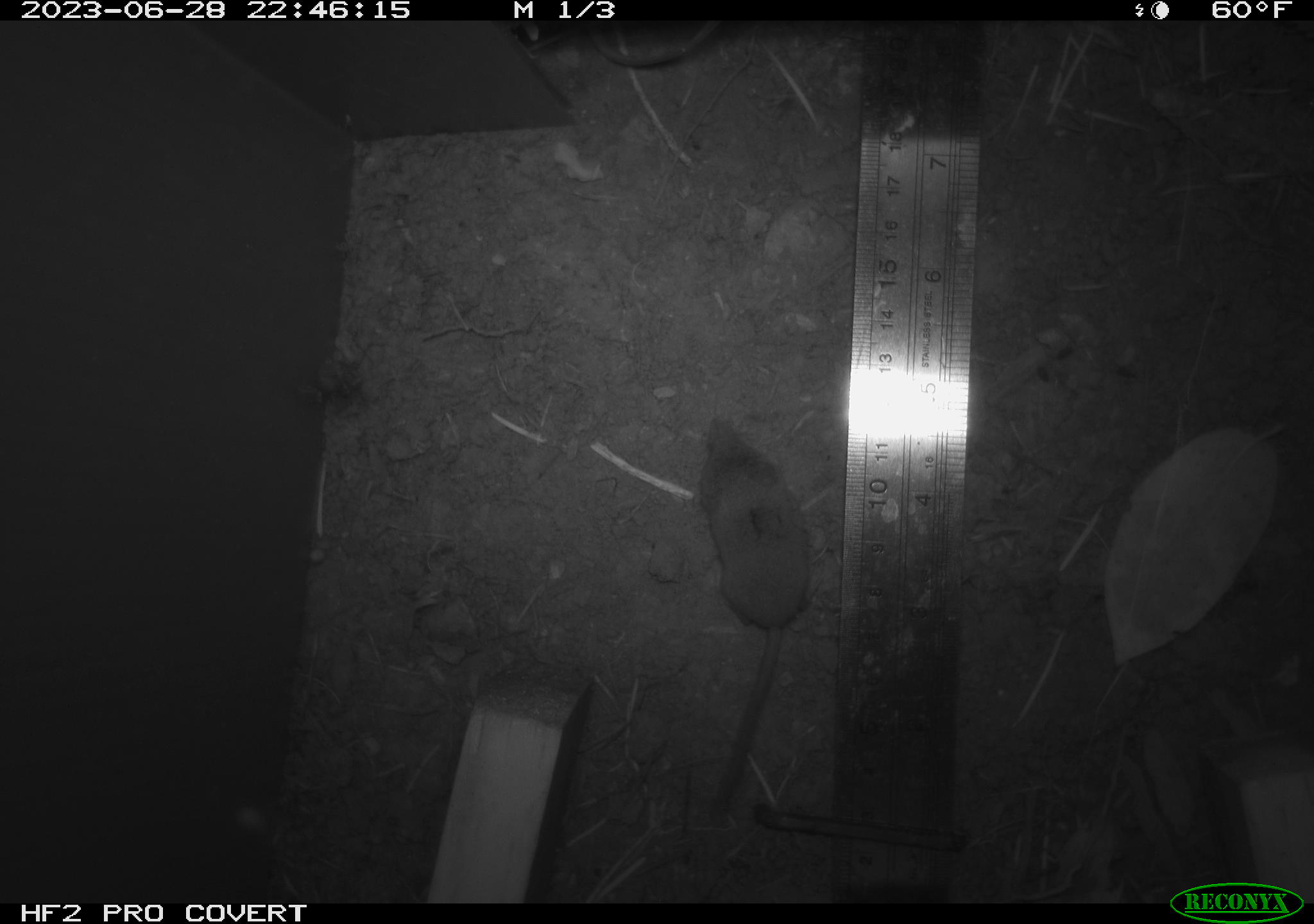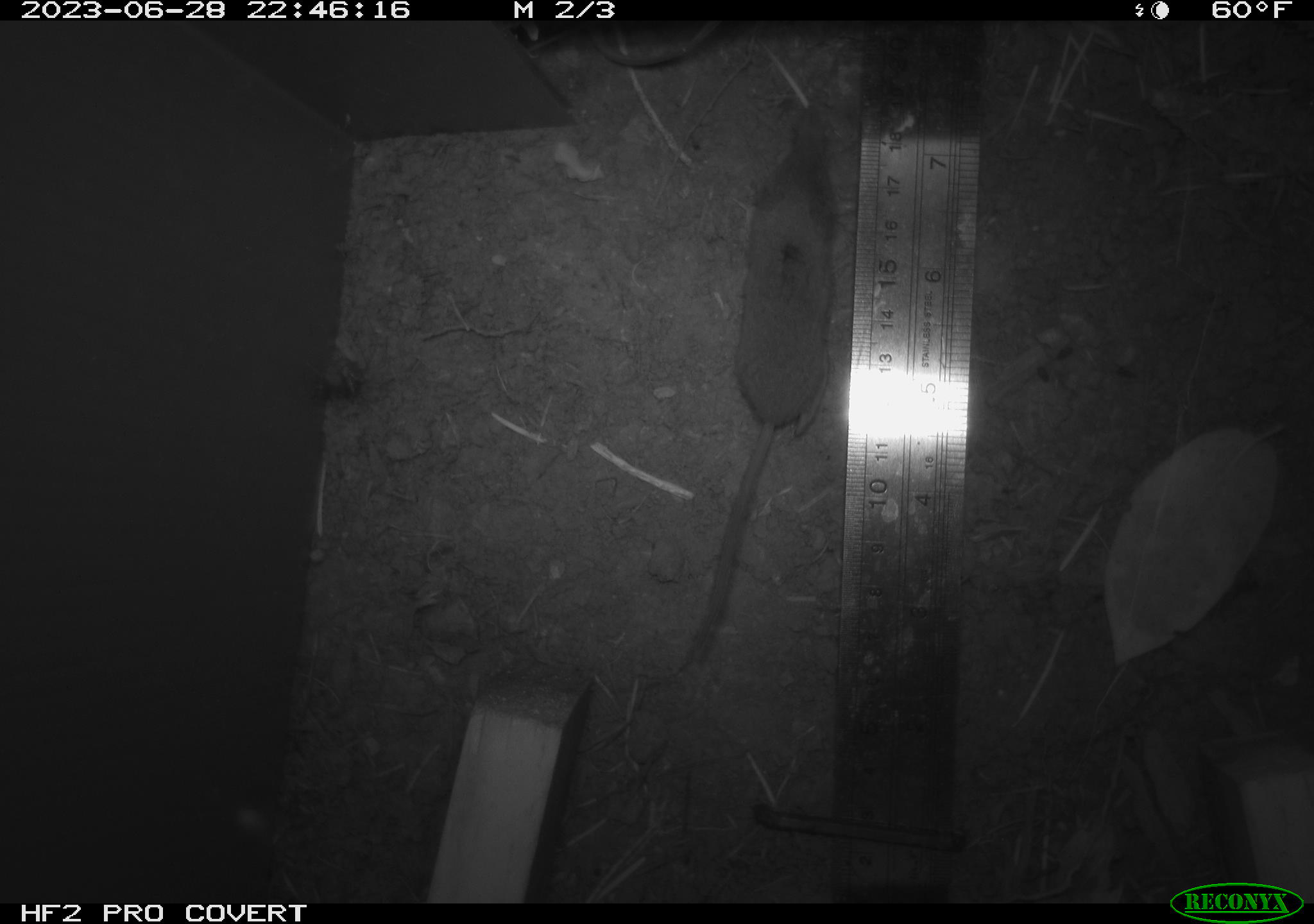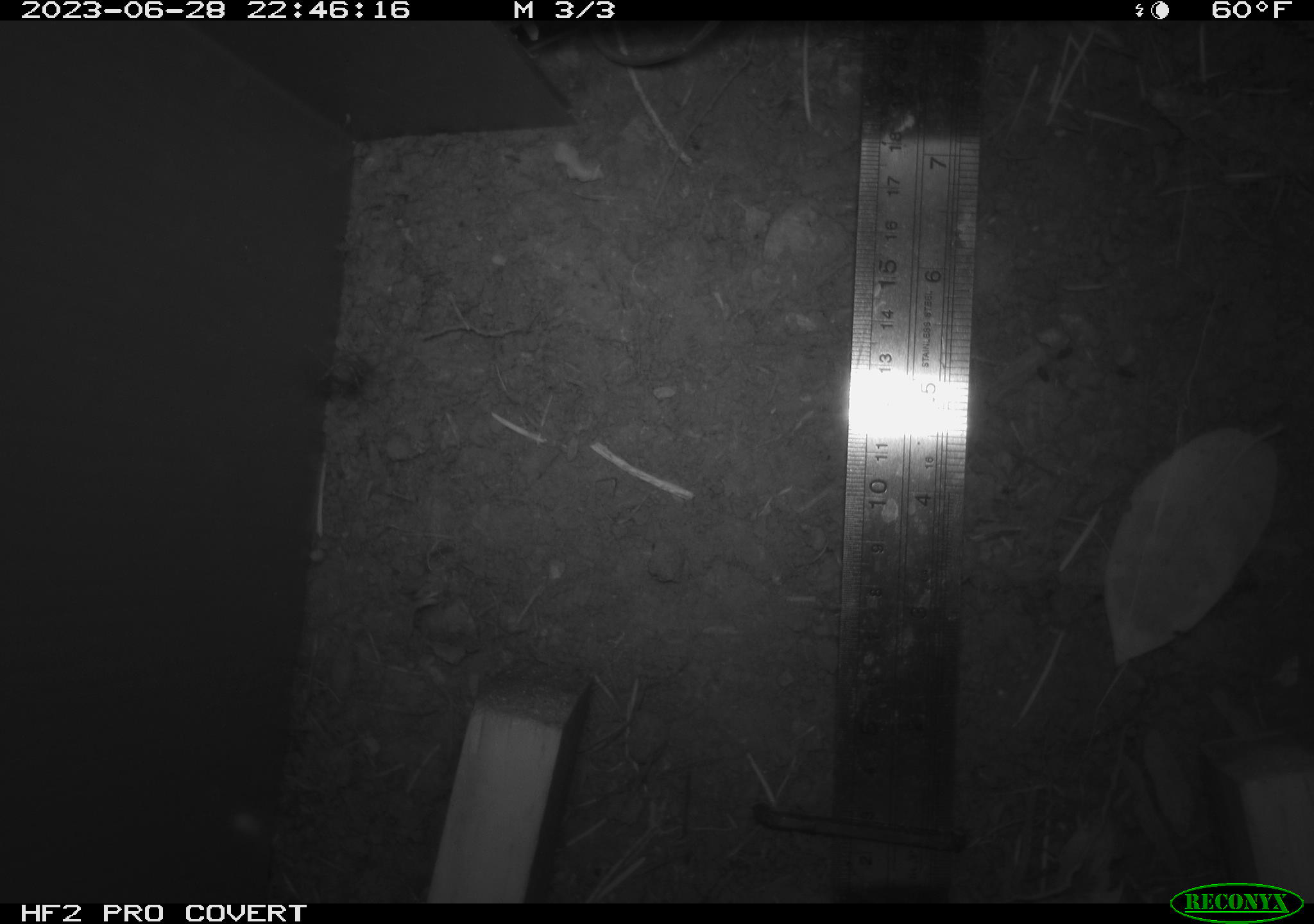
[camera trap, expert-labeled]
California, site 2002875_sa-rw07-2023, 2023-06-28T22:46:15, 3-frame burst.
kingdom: Animalia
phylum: Chordata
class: Mammalia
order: Eulipotyphla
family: Soricidae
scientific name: Soricidae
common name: shrews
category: soricidae family